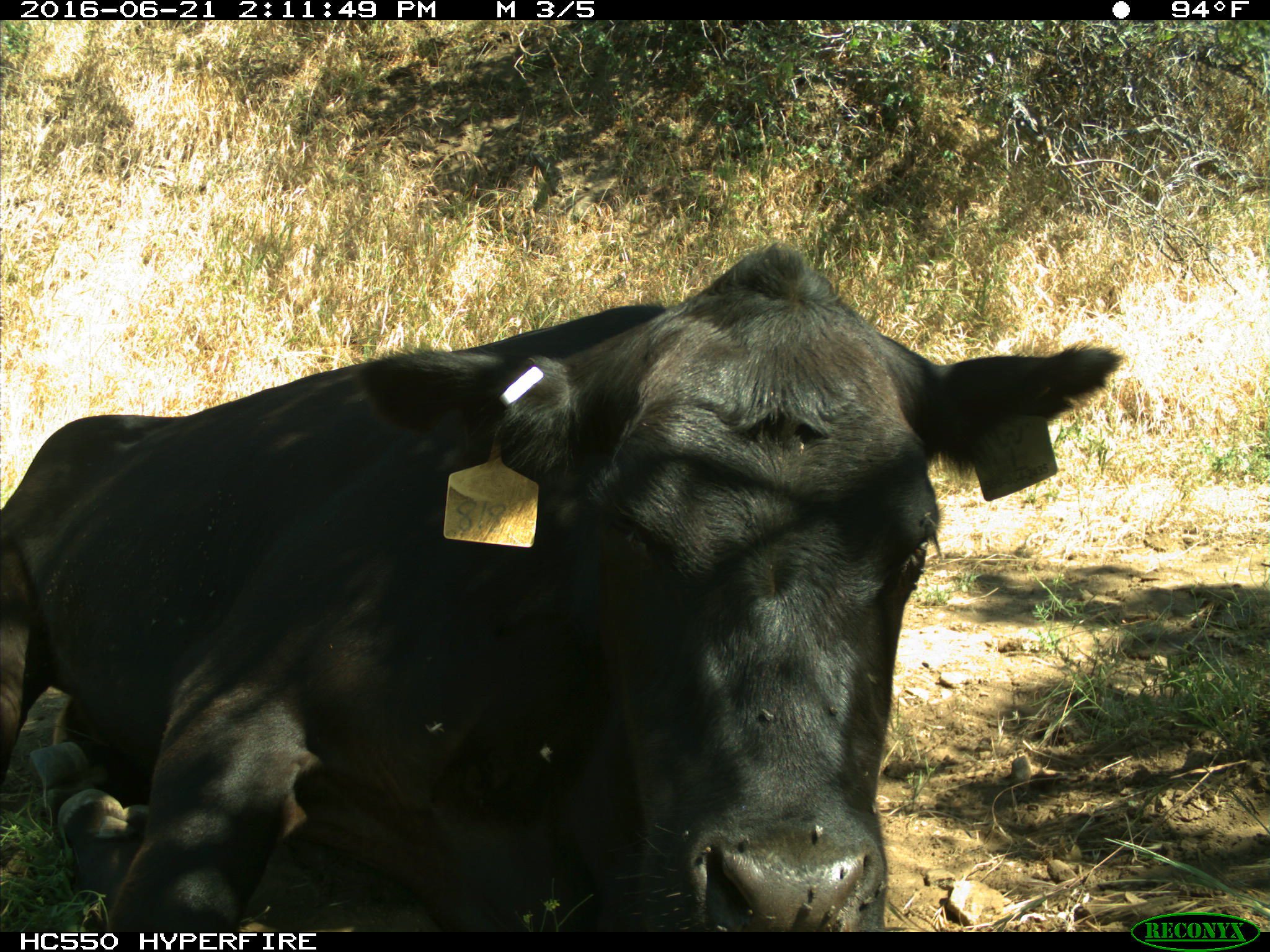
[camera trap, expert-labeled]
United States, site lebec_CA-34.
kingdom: Animalia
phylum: Chordata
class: Mammalia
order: Artiodactyla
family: Bovidae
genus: Bos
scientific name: Bos taurus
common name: domestic cow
Bos taurus (domestic cow).